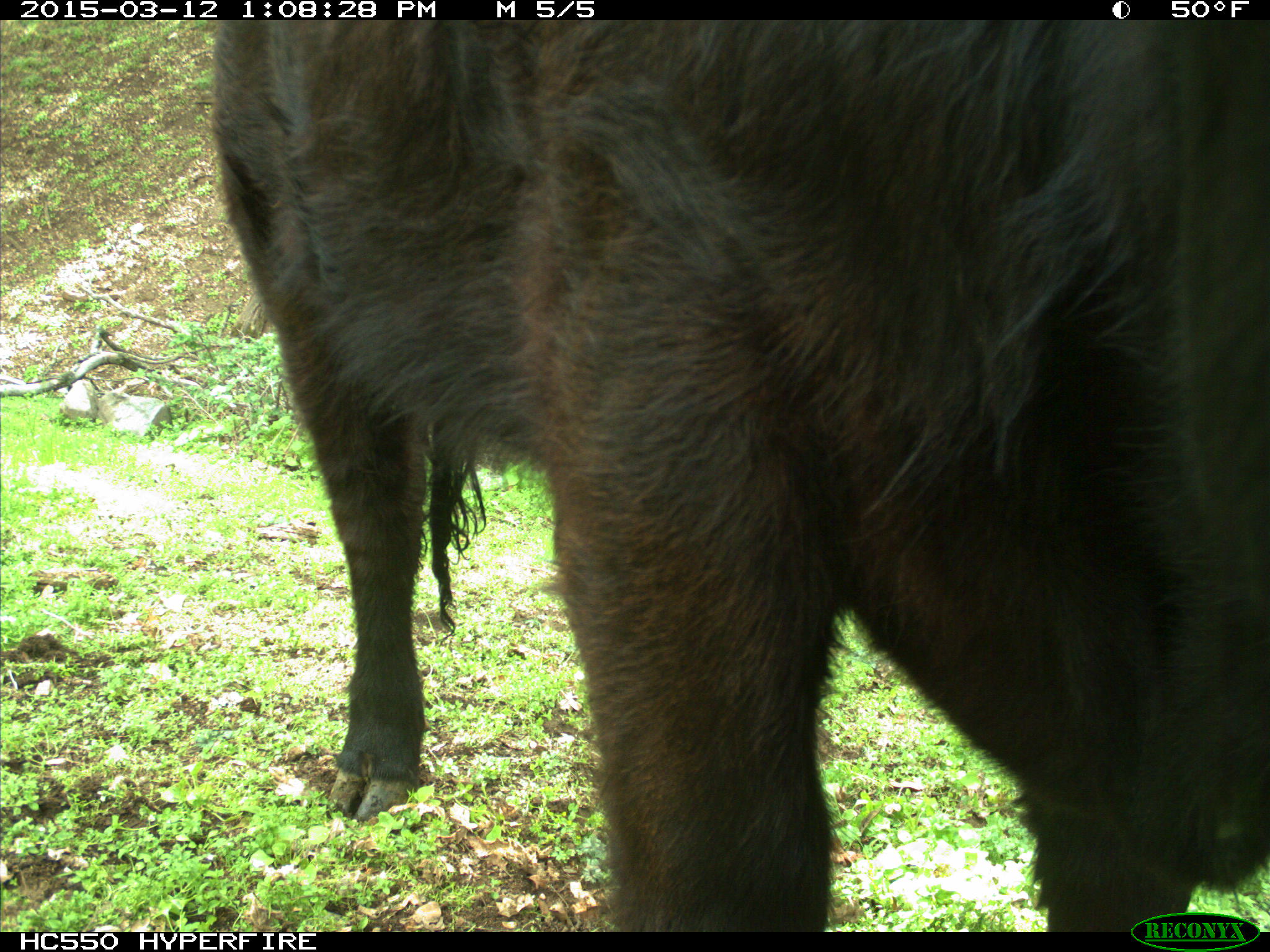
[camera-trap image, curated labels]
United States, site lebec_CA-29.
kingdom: Animalia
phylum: Chordata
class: Mammalia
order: Artiodactyla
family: Bovidae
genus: Bos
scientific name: Bos taurus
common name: domestic cow